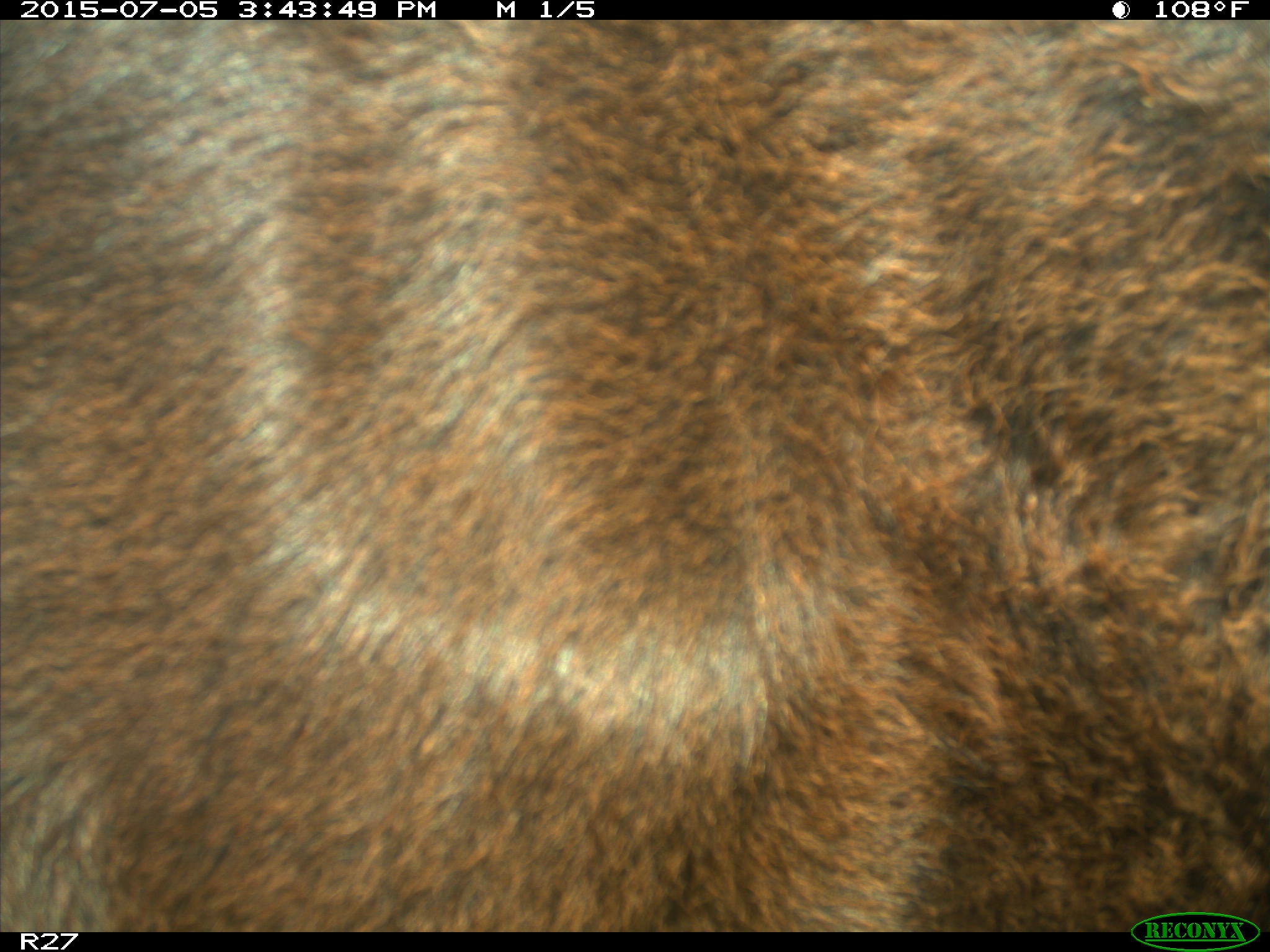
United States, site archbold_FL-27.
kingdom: Animalia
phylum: Chordata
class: Mammalia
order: Artiodactyla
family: Bovidae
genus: Bos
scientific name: Bos taurus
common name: domestic cow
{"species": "Bos taurus (domestic cow)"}